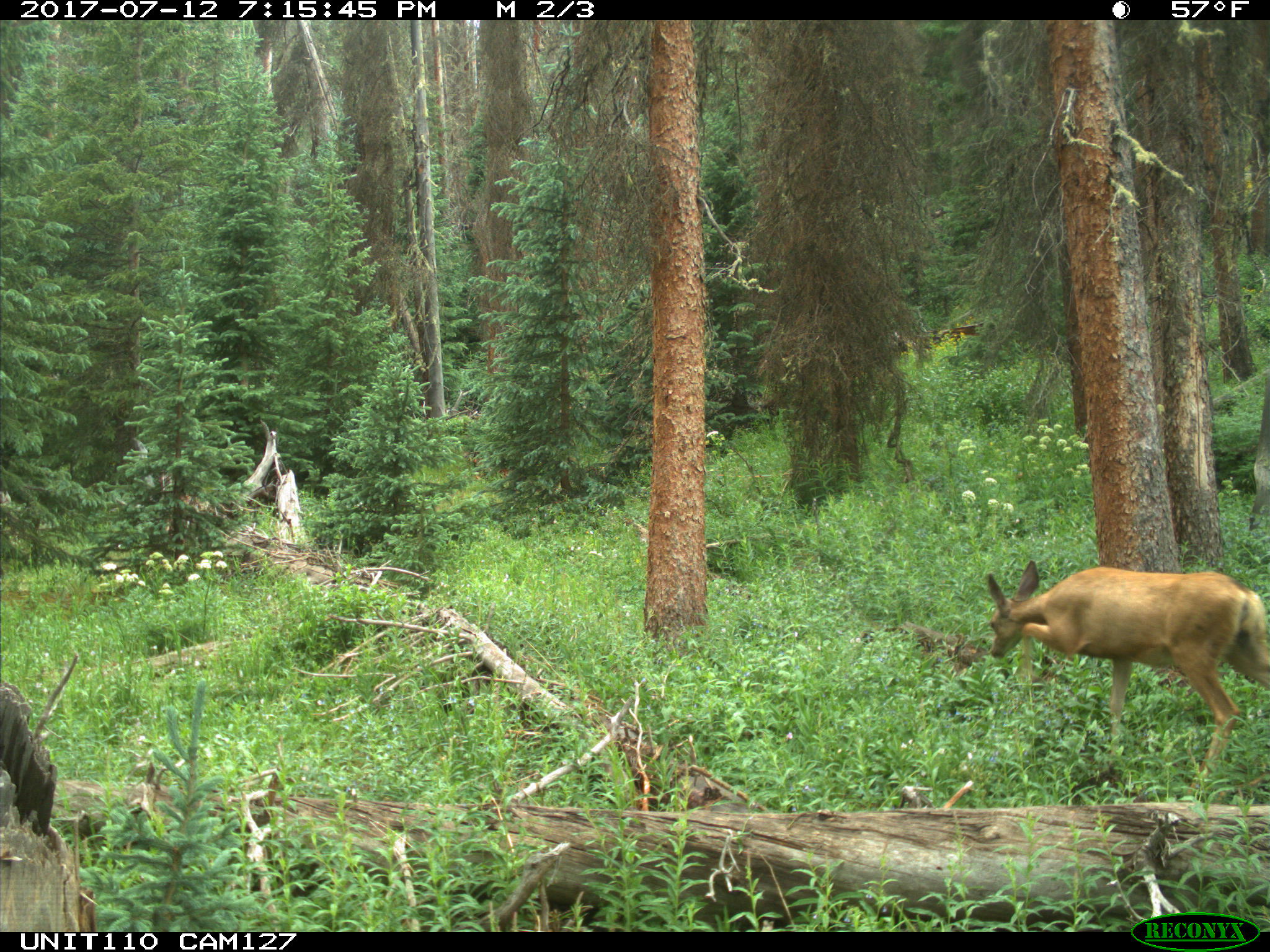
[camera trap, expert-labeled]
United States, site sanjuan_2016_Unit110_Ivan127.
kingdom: Animalia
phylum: Chordata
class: Mammalia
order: Artiodactyla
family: Cervidae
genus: Odocoileus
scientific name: Odocoileus hemionus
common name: mule deer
Odocoileus hemionus (mule deer).